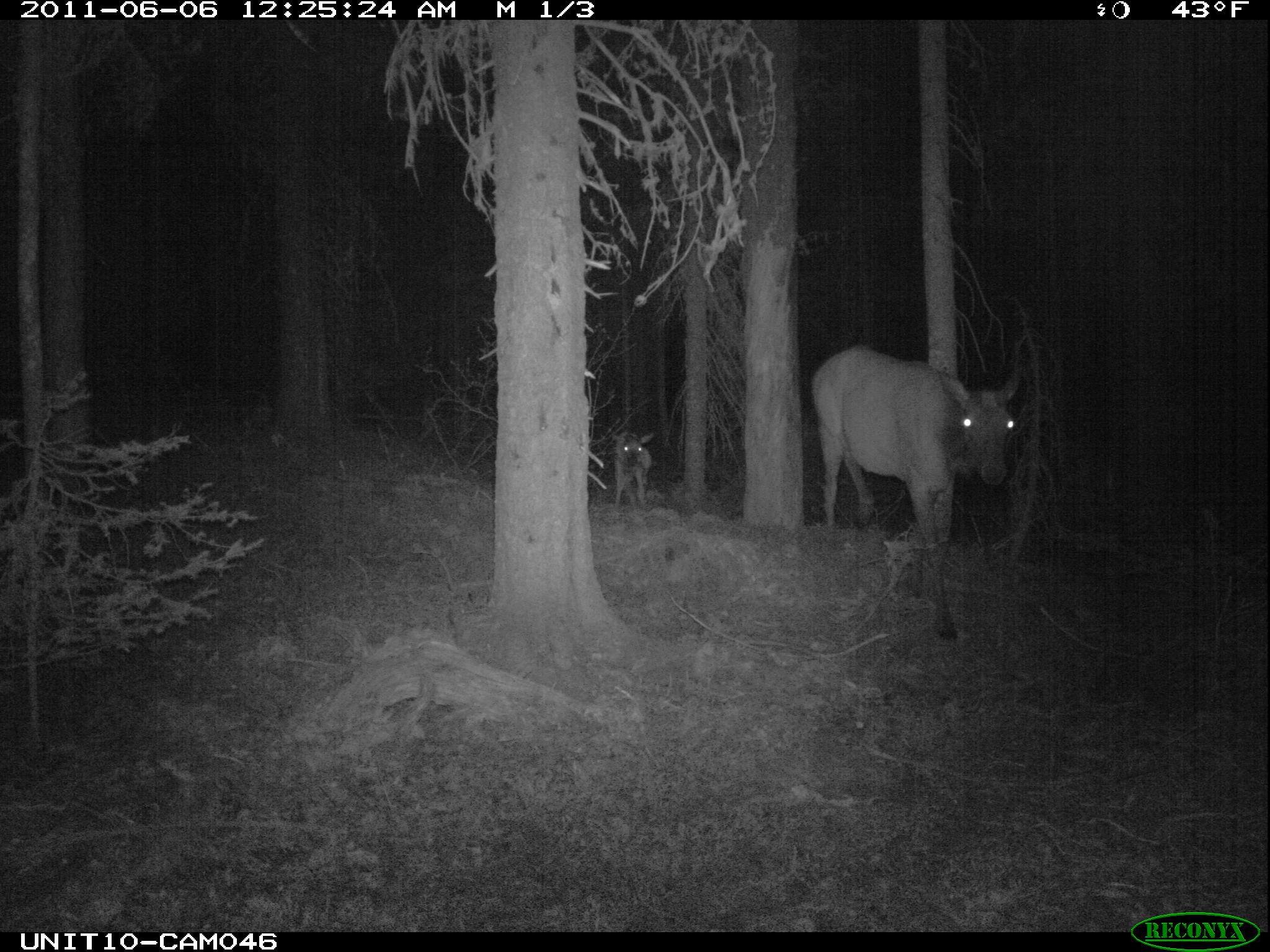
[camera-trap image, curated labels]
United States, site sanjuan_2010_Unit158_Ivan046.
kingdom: Animalia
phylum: Chordata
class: Mammalia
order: Artiodactyla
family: Cervidae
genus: Cervus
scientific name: Cervus elaphus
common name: red deer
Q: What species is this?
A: Cervus elaphus (red deer).